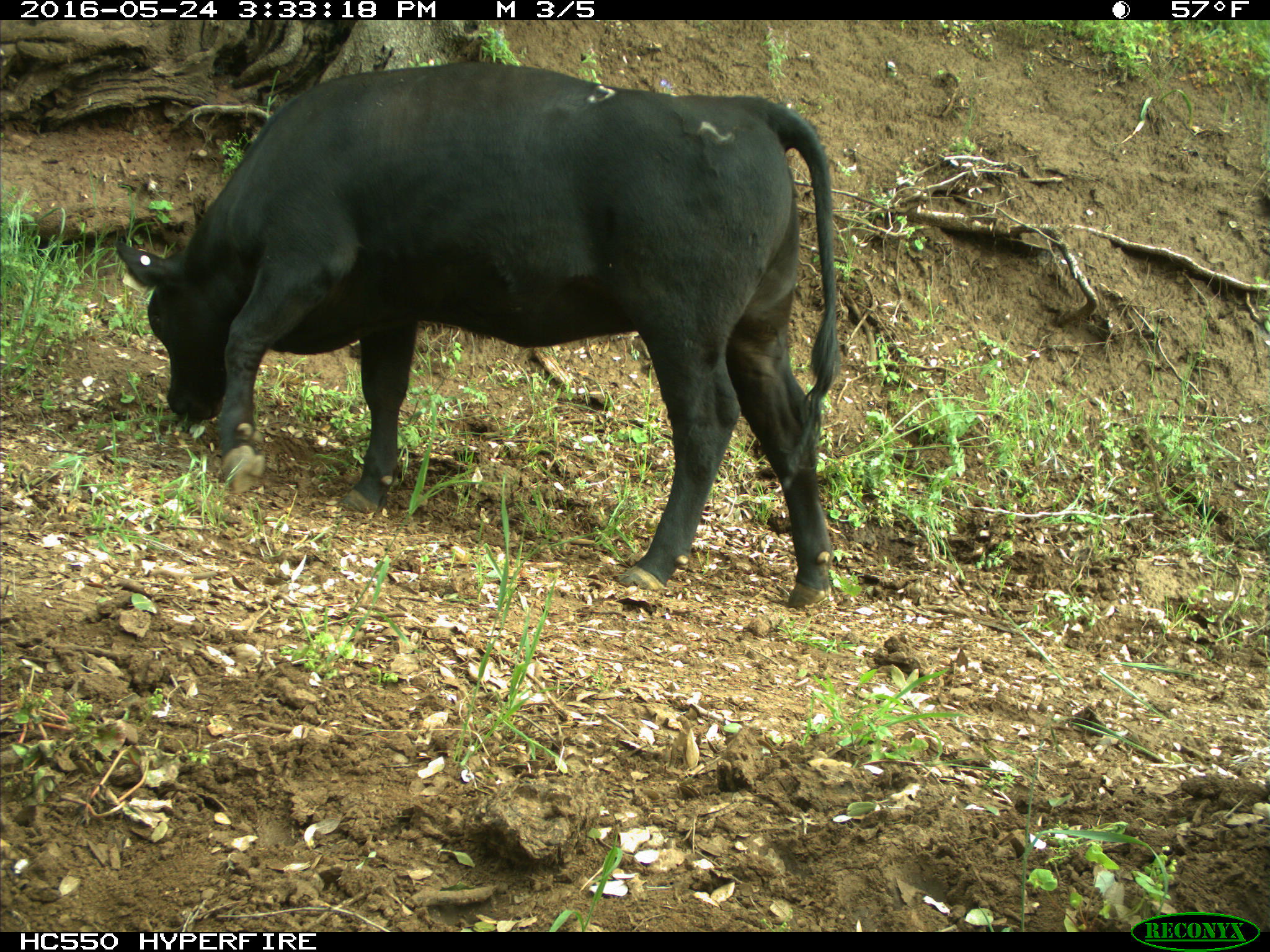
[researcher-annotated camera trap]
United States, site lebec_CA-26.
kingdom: Animalia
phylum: Chordata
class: Mammalia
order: Artiodactyla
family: Bovidae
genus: Bos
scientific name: Bos taurus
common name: domestic cow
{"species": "Bos taurus (domestic cow)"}